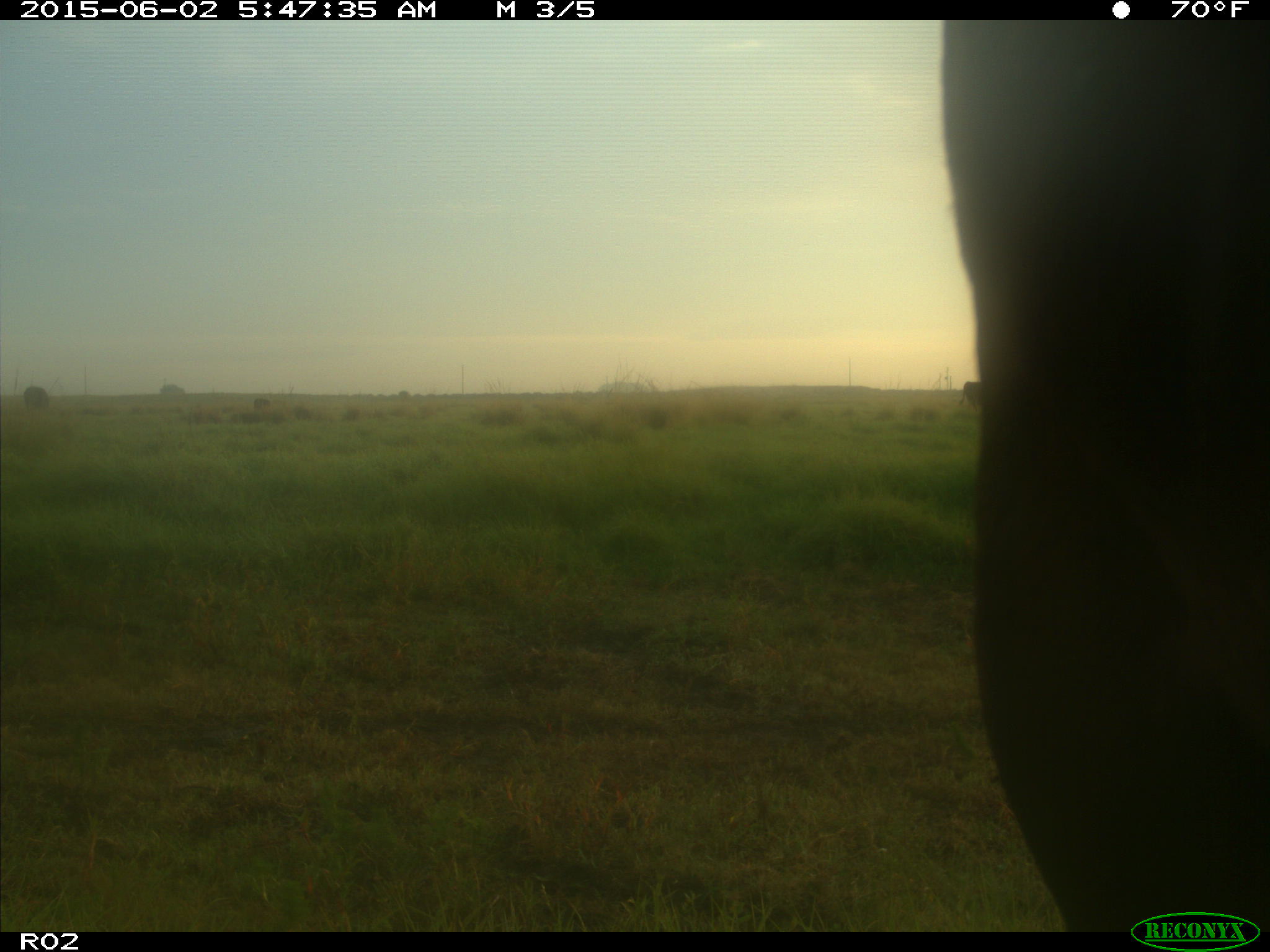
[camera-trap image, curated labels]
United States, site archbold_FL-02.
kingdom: Animalia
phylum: Chordata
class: Mammalia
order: Artiodactyla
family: Bovidae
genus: Bos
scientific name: Bos taurus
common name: domestic cow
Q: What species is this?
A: Bos taurus (domestic cow).